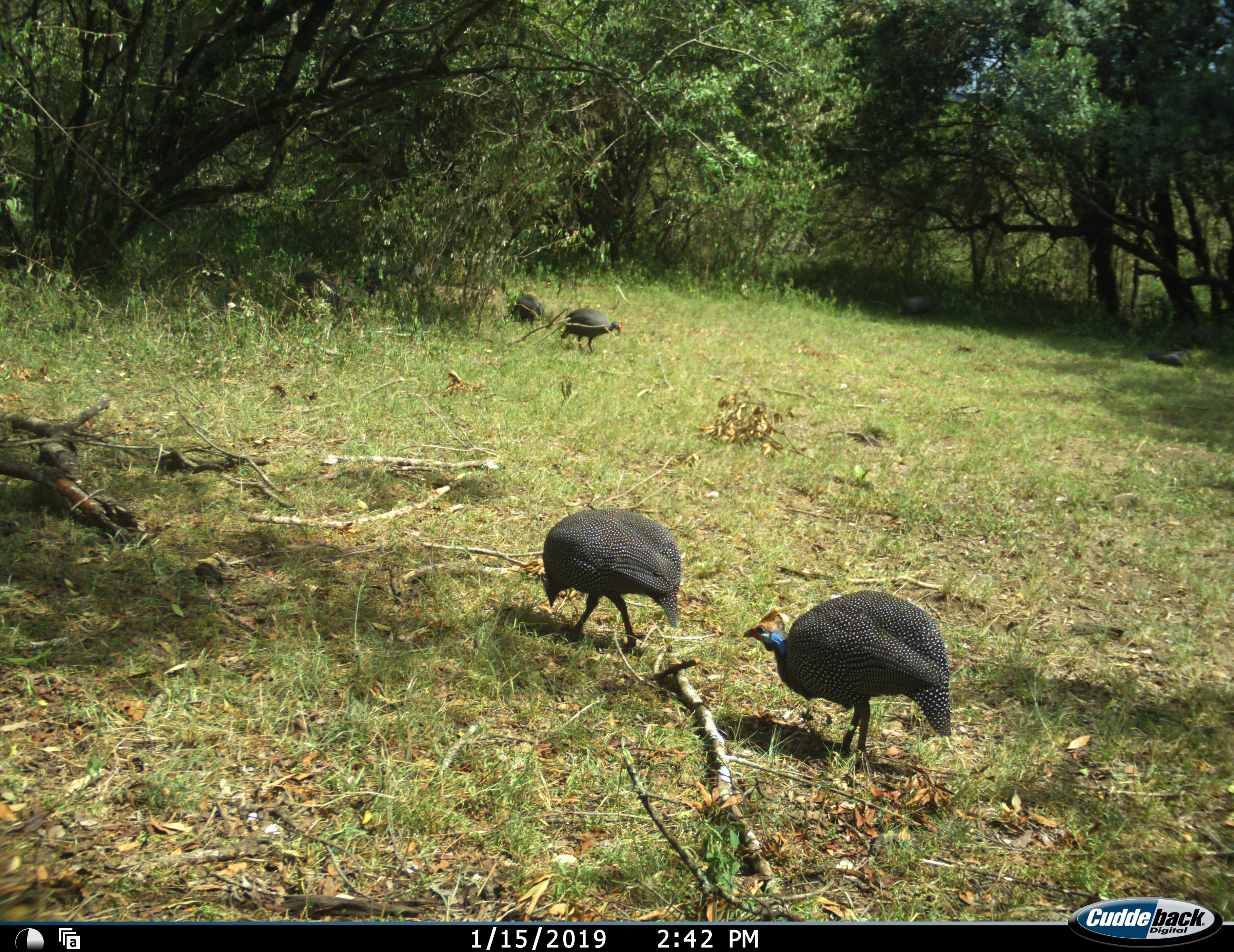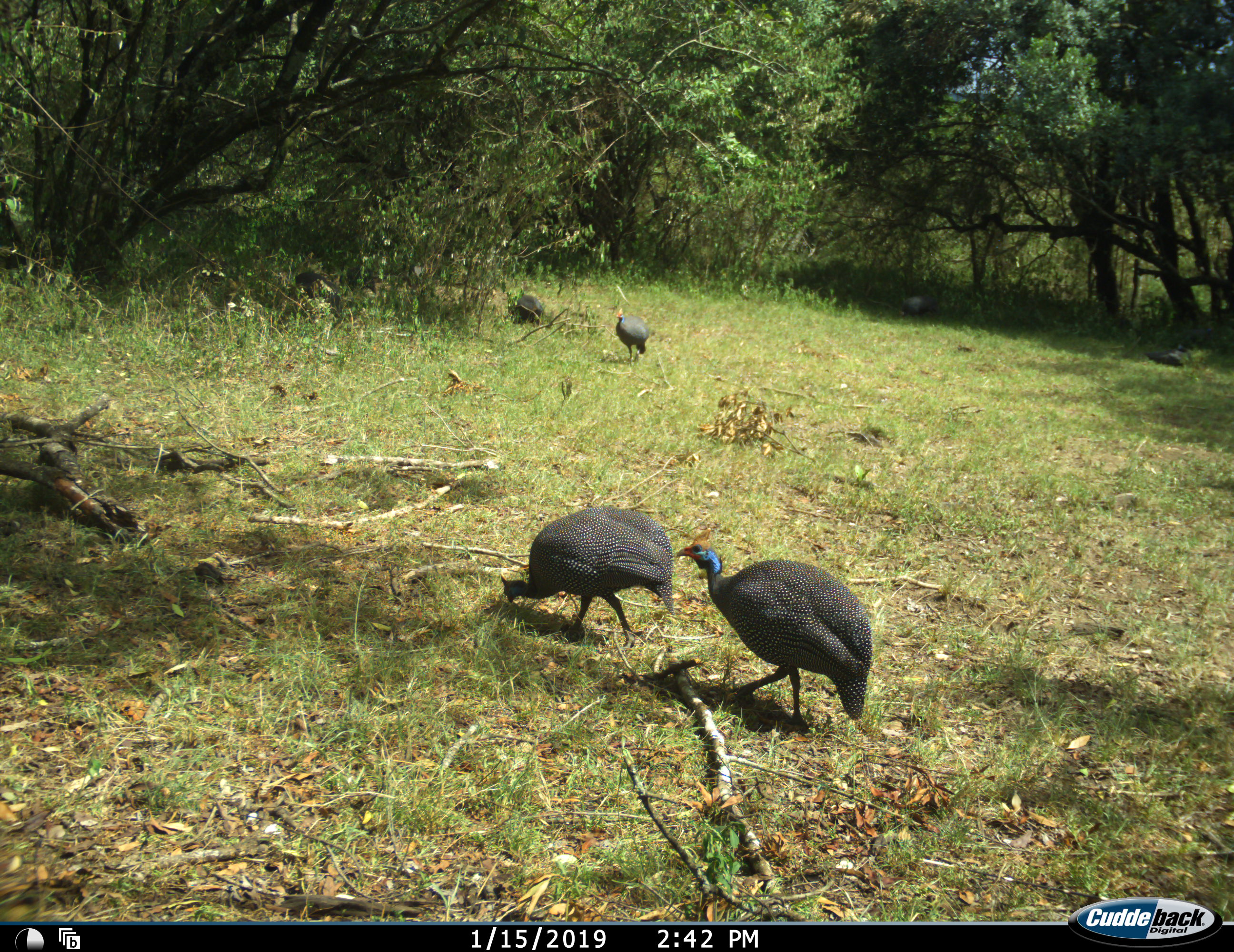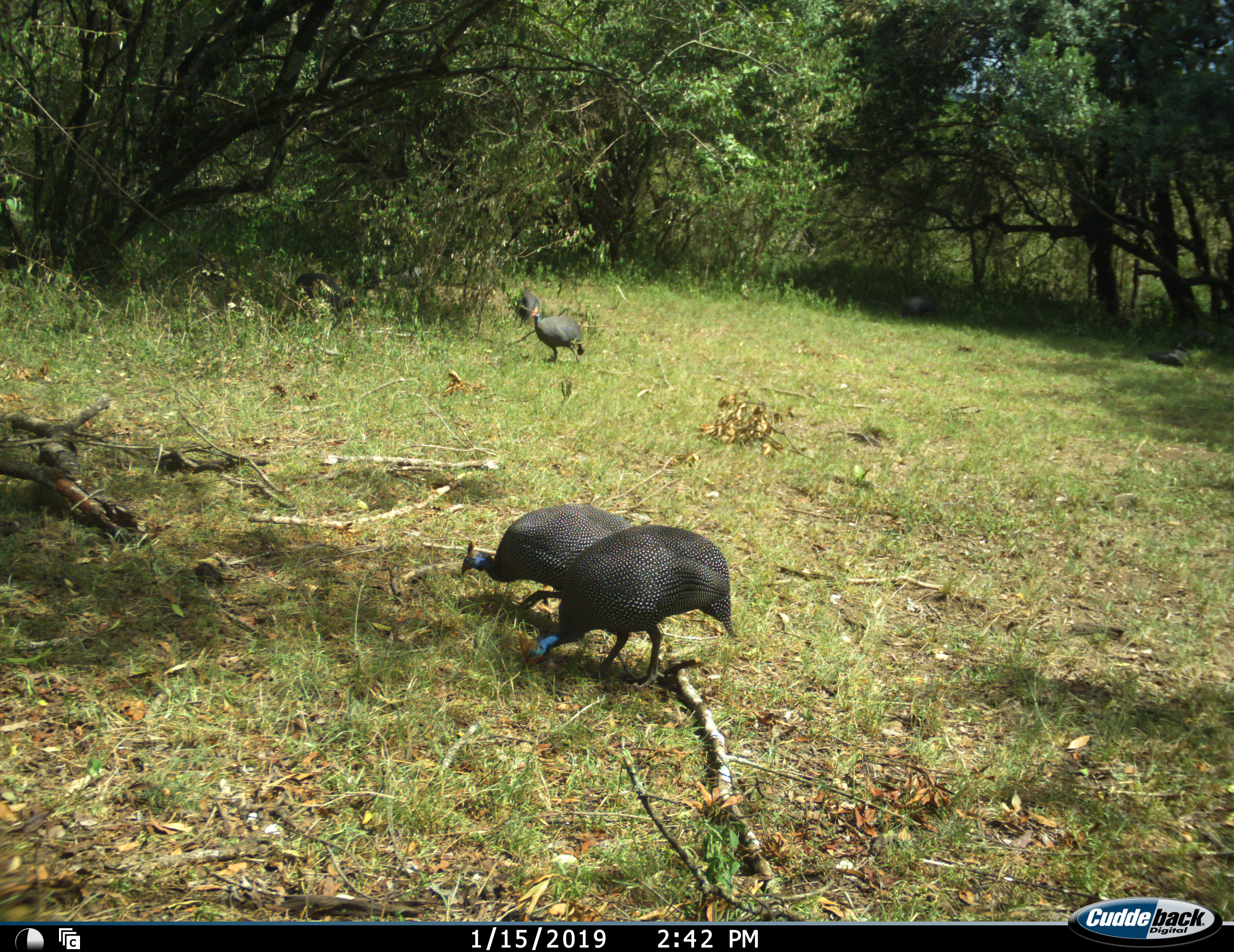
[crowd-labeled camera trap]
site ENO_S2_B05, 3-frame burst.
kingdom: Animalia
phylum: Chordata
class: Aves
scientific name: Aves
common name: bird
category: birdother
Birdother (bird) (Aves), count 6. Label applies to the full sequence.